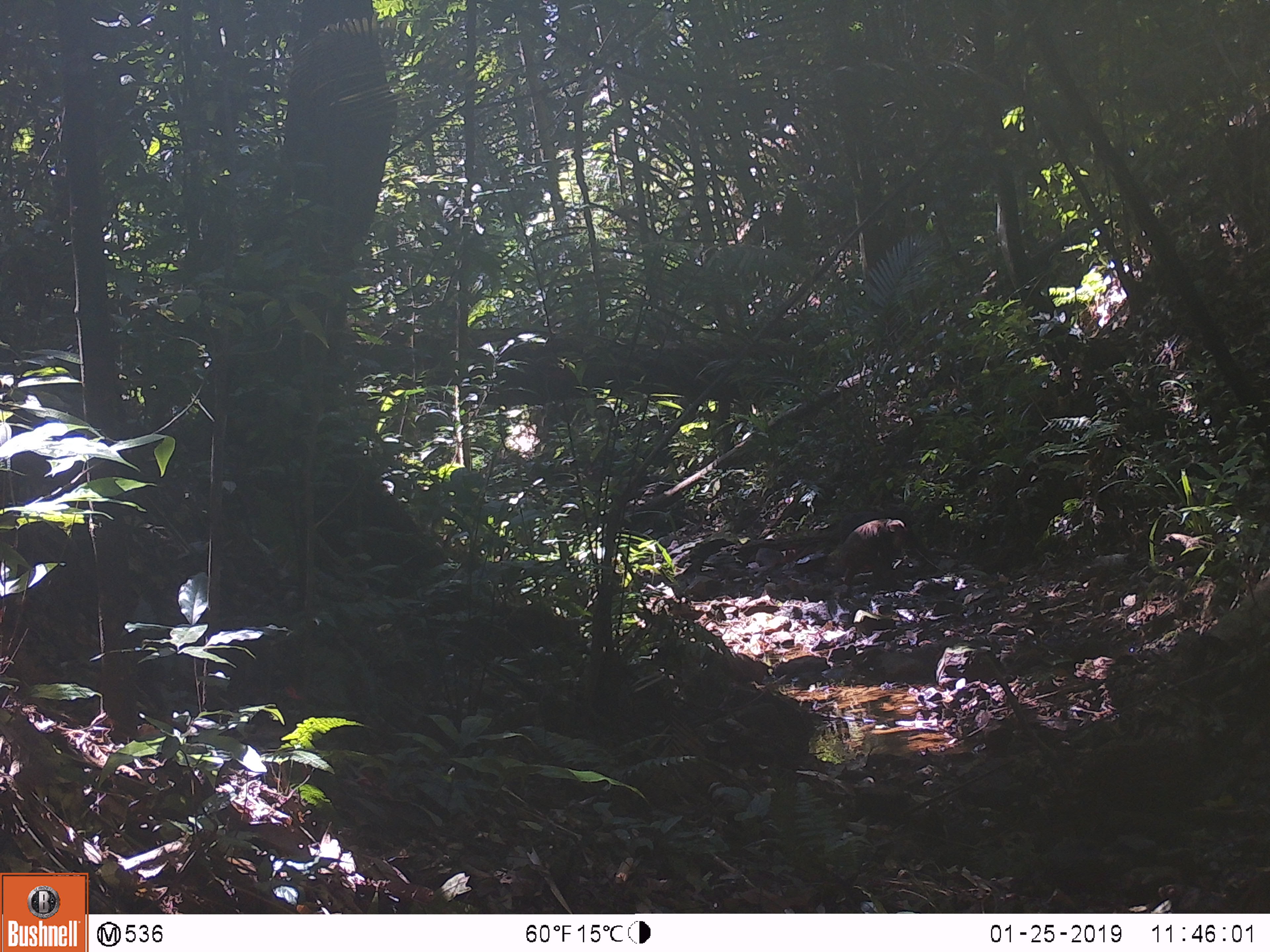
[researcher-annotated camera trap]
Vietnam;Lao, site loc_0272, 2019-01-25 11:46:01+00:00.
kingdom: Animalia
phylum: Chordata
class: Mammalia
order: Primates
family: Cercopithecidae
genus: Macaca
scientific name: Macaca arctoides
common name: stump-tailed macaque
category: stump tailed macaque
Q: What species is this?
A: Stump tailed macaque (stump-tailed macaque) (Macaca arctoides).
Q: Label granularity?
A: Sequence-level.